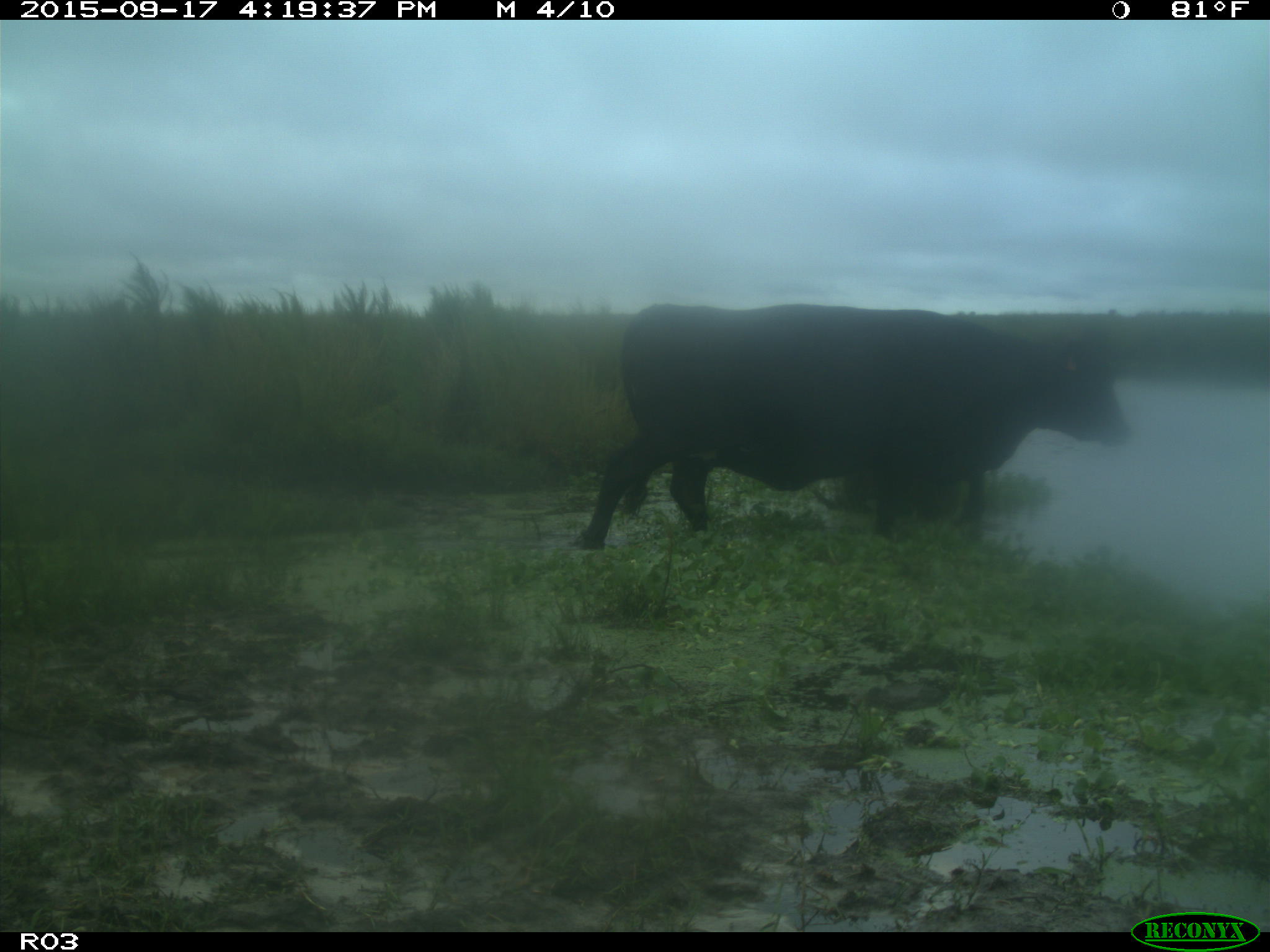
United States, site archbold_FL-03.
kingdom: Animalia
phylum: Chordata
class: Mammalia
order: Artiodactyla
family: Bovidae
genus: Bos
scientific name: Bos taurus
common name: domestic cow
Bos taurus (domestic cow).